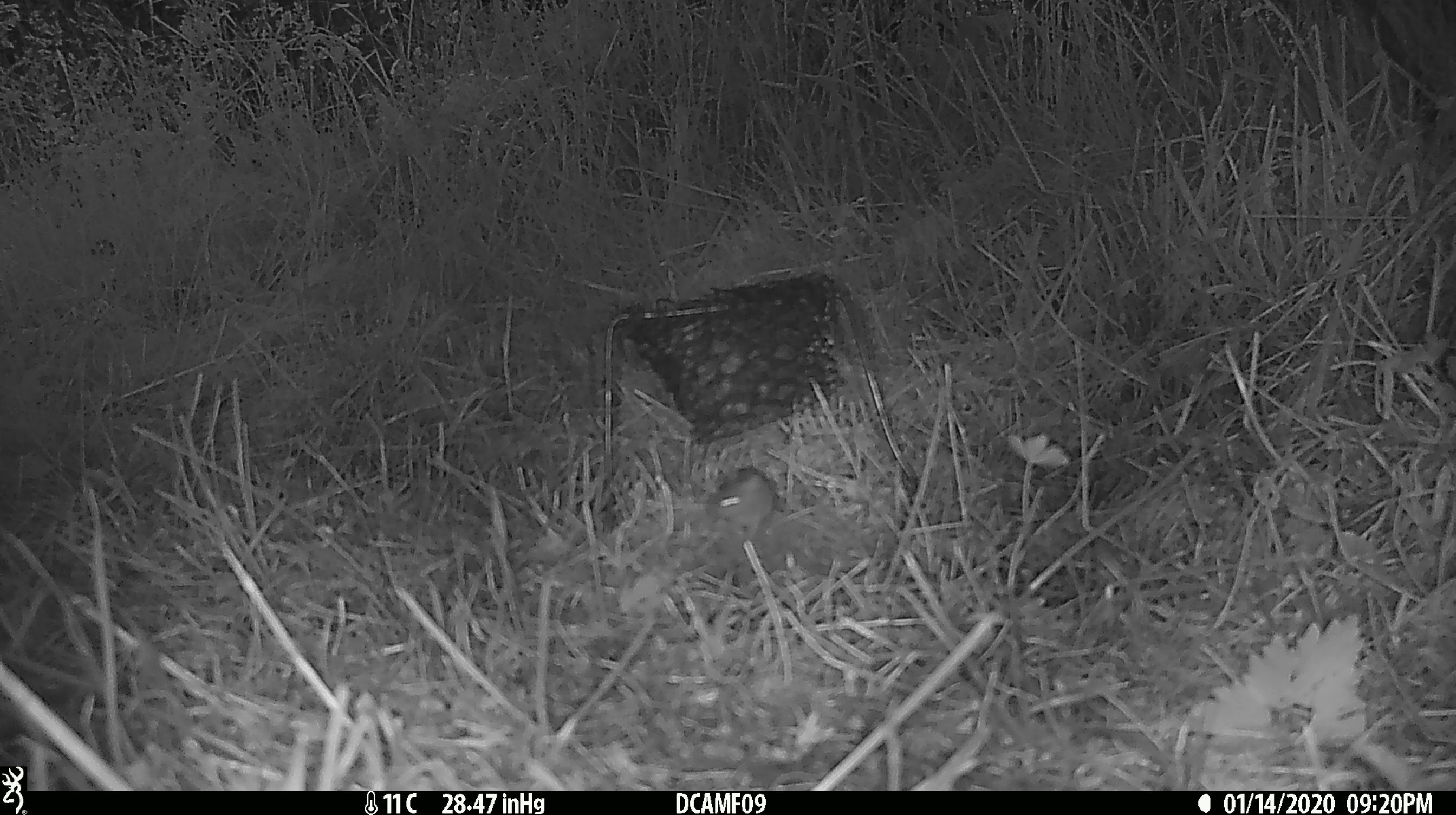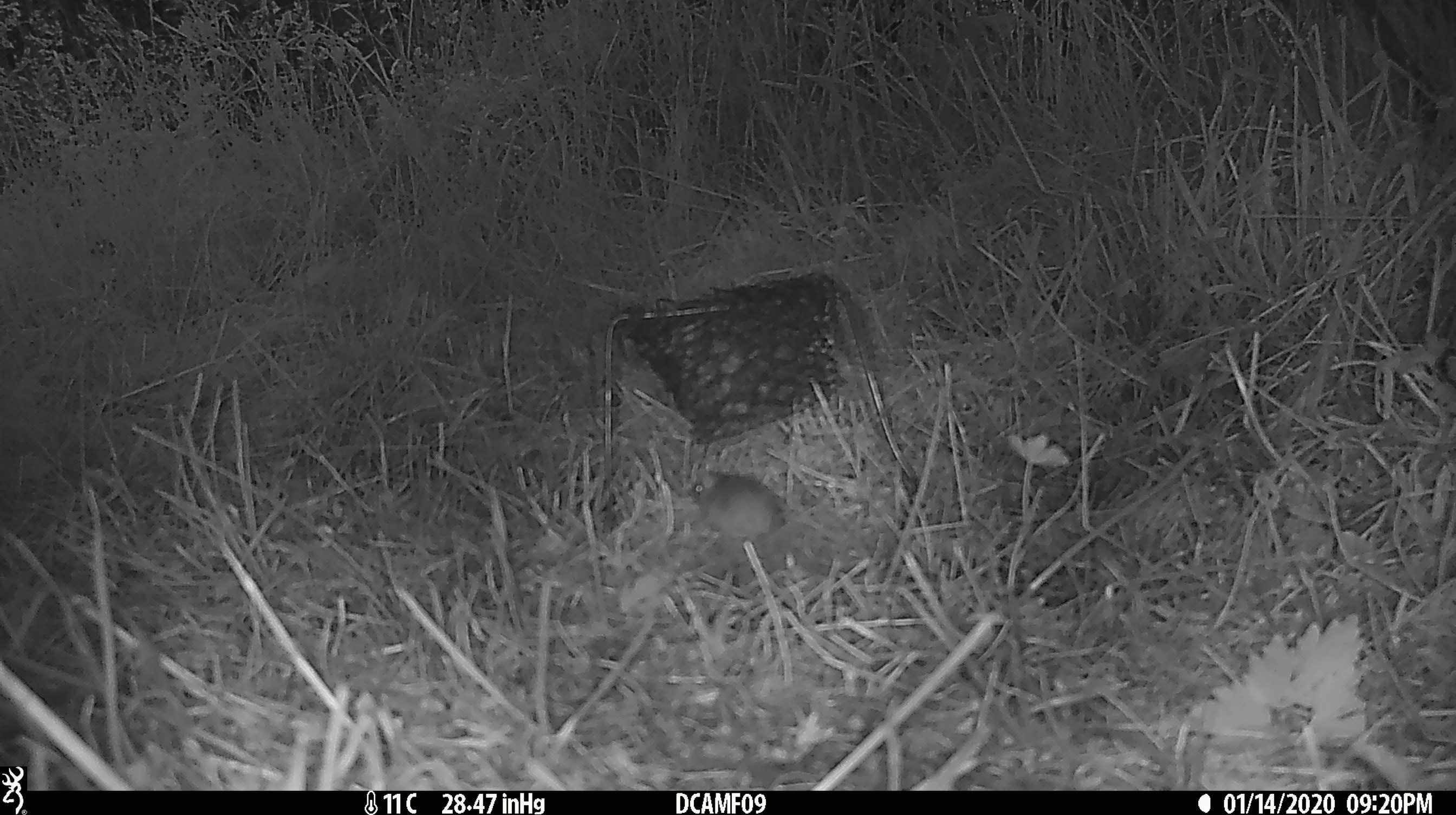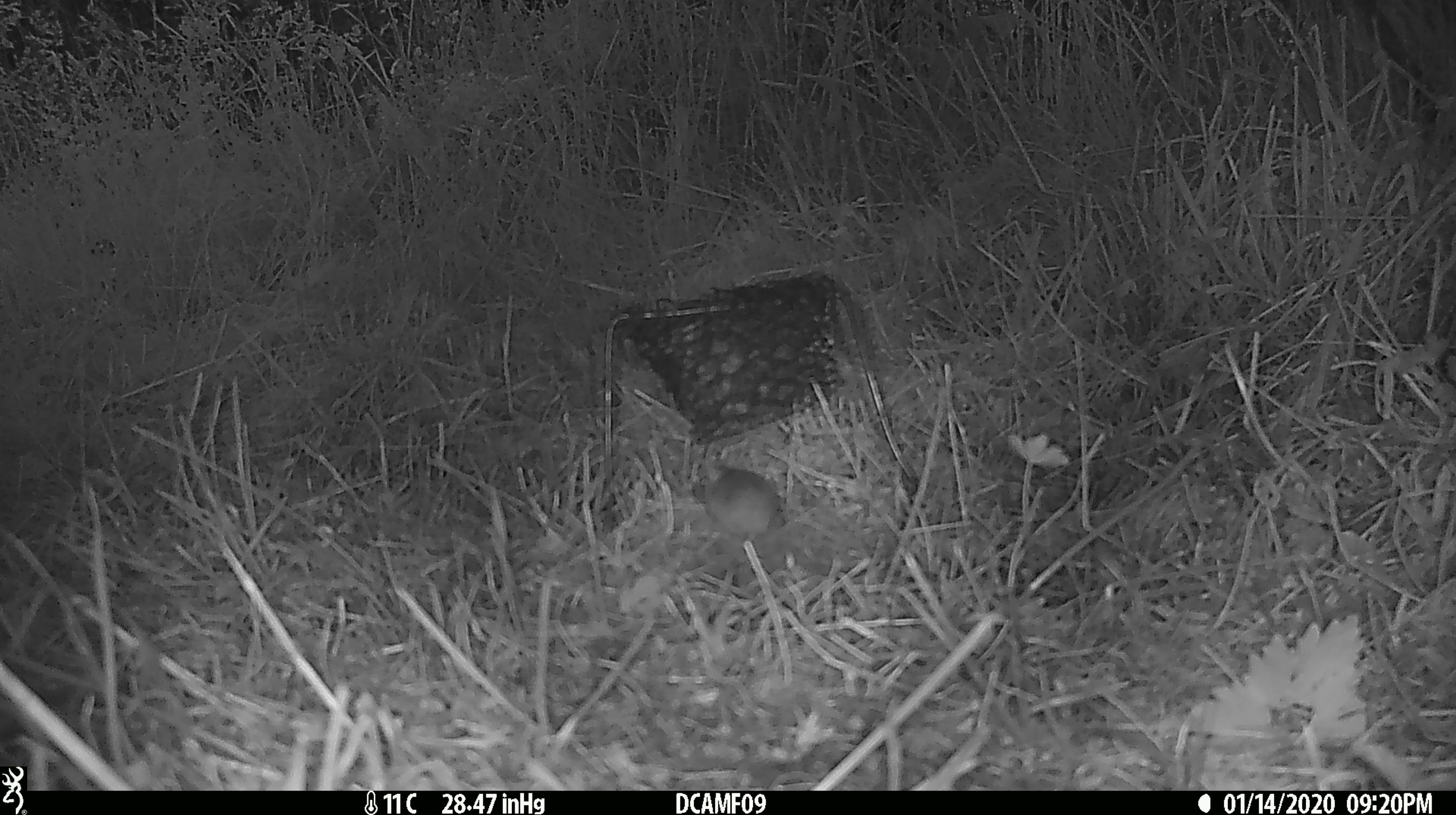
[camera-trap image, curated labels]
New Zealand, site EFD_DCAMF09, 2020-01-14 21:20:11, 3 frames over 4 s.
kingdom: Animalia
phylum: Chordata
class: Mammalia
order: Rodentia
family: Muridae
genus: Mus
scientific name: Mus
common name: mouse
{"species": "mouse (Mus)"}